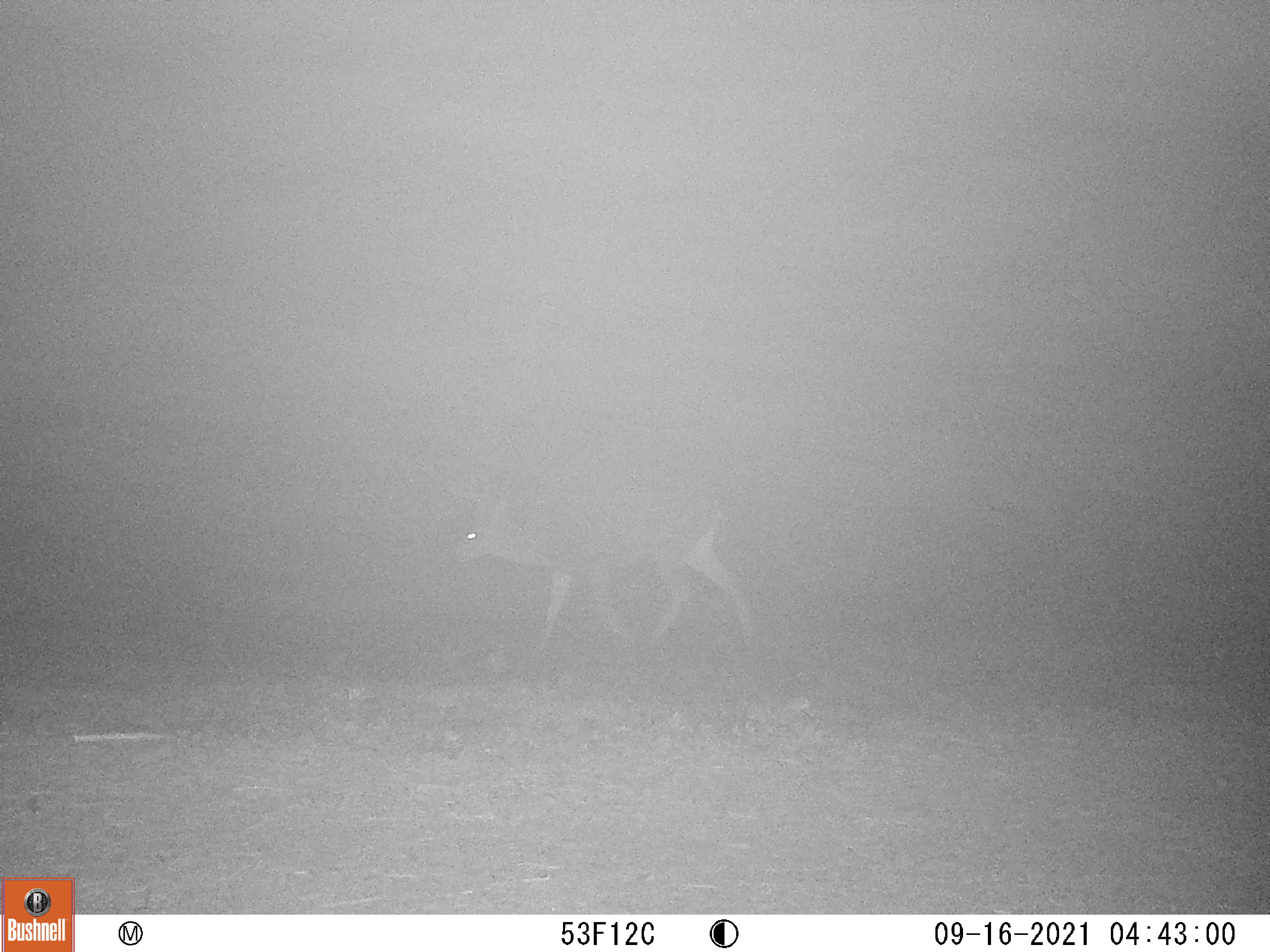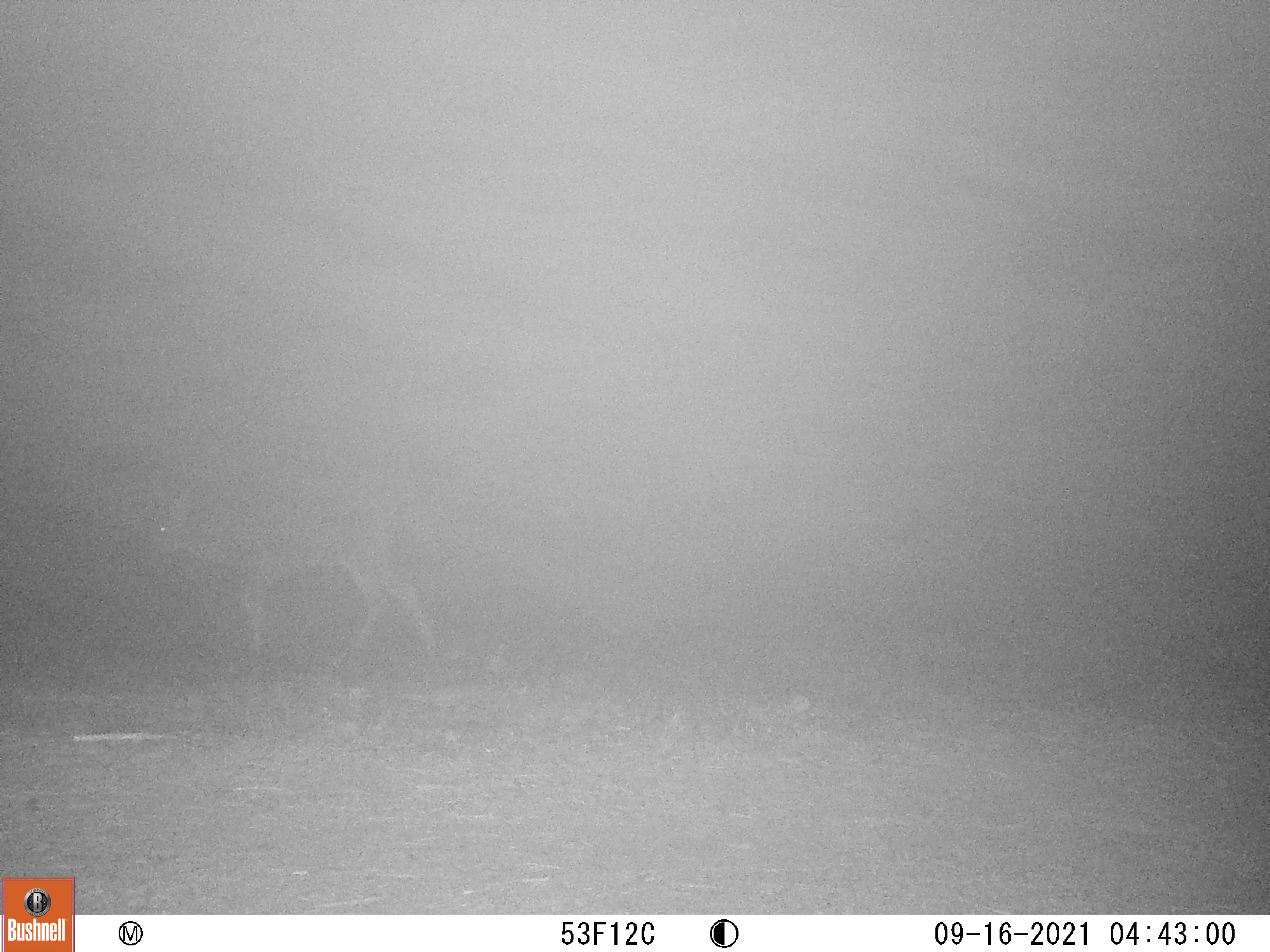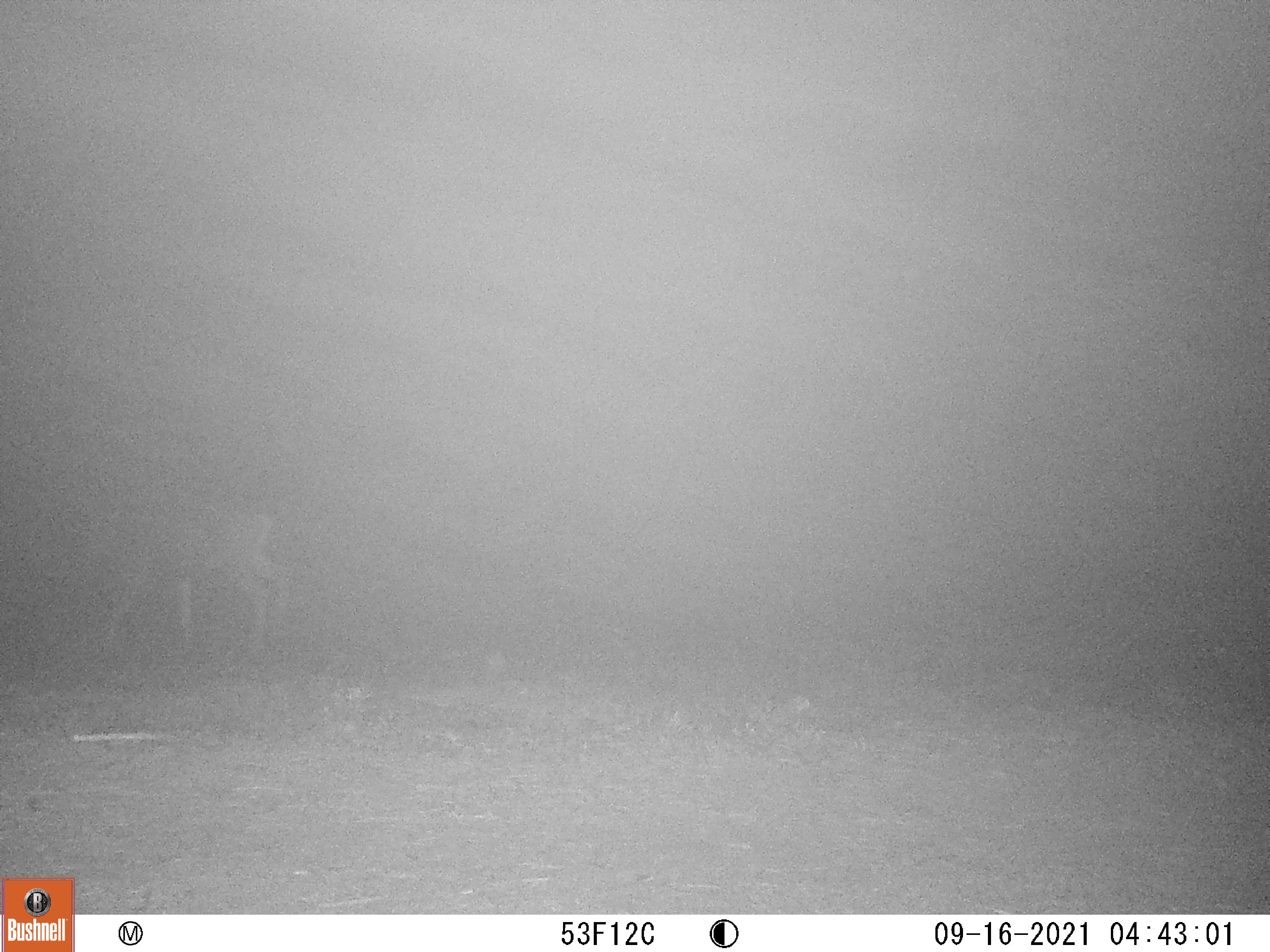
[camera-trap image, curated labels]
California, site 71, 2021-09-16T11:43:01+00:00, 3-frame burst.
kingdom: Animalia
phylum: Chordata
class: Mammalia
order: Artiodactyla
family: Cervidae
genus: Odocoileus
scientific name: Odocoileus hemionus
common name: mule deer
Mule deer (Odocoileus hemionus).